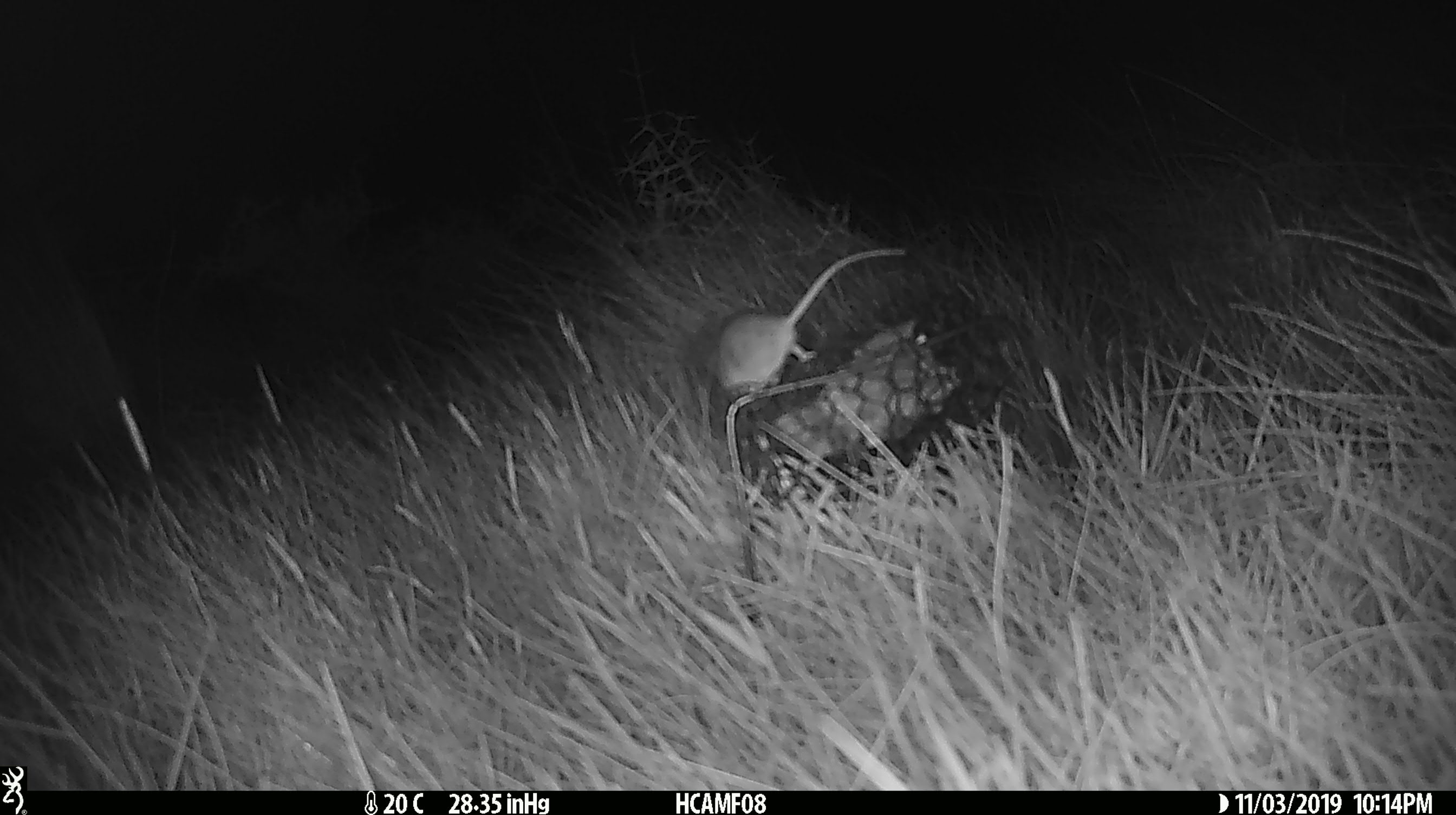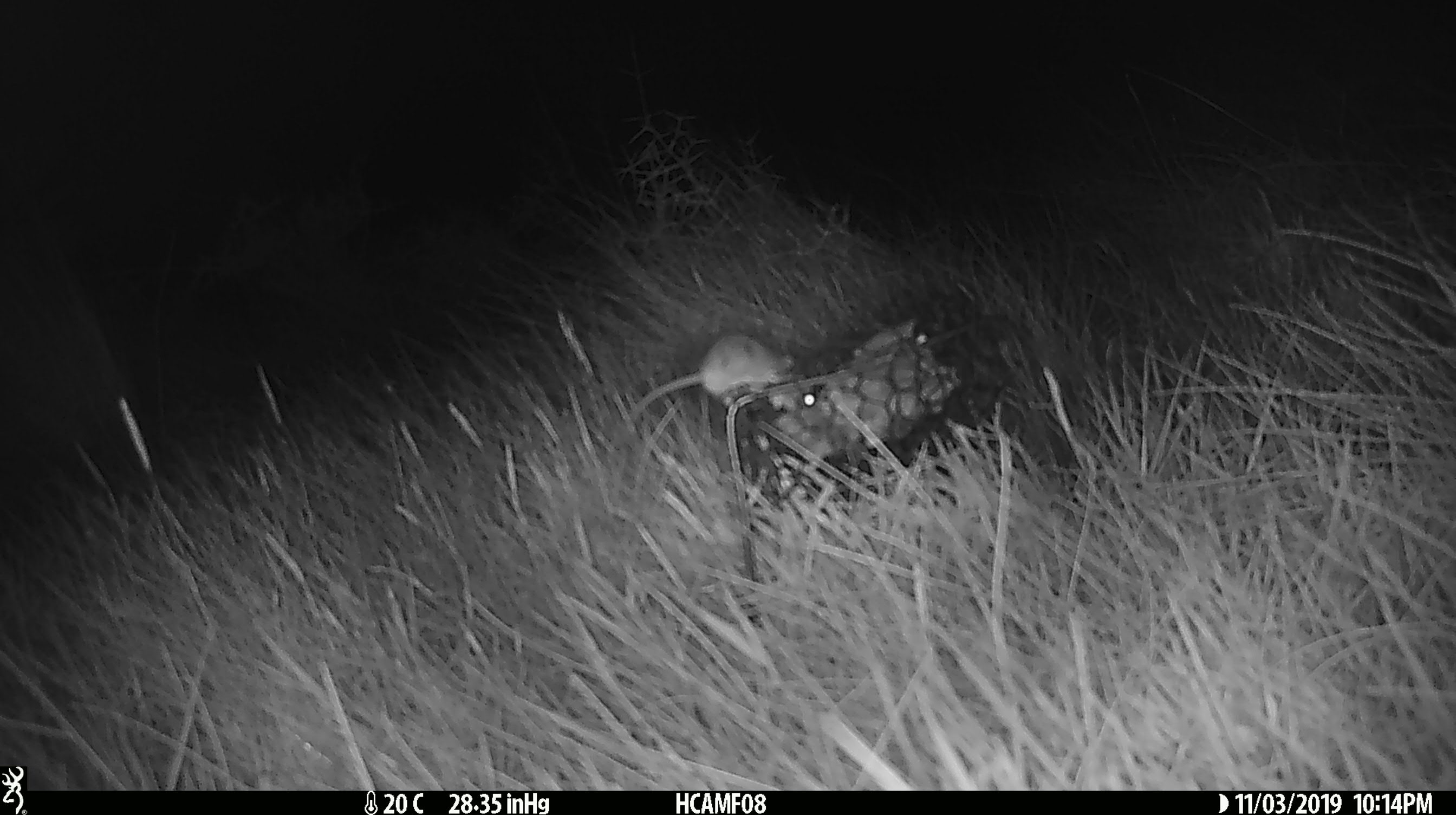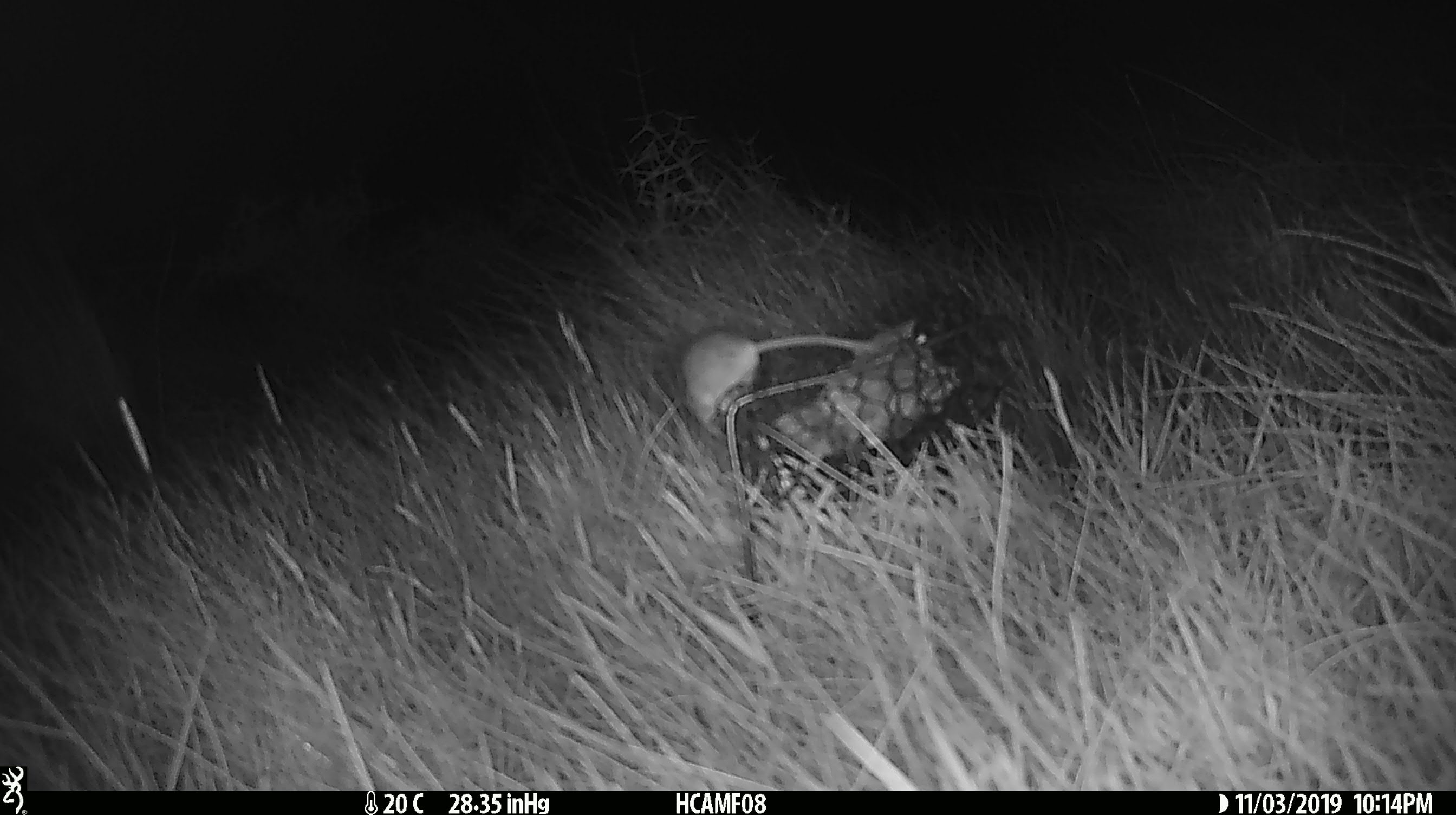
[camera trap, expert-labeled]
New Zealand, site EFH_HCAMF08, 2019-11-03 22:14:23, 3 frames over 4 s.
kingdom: Animalia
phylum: Chordata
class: Mammalia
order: Rodentia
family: Muridae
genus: Mus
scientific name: Mus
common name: mouse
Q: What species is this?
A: Mouse (Mus).